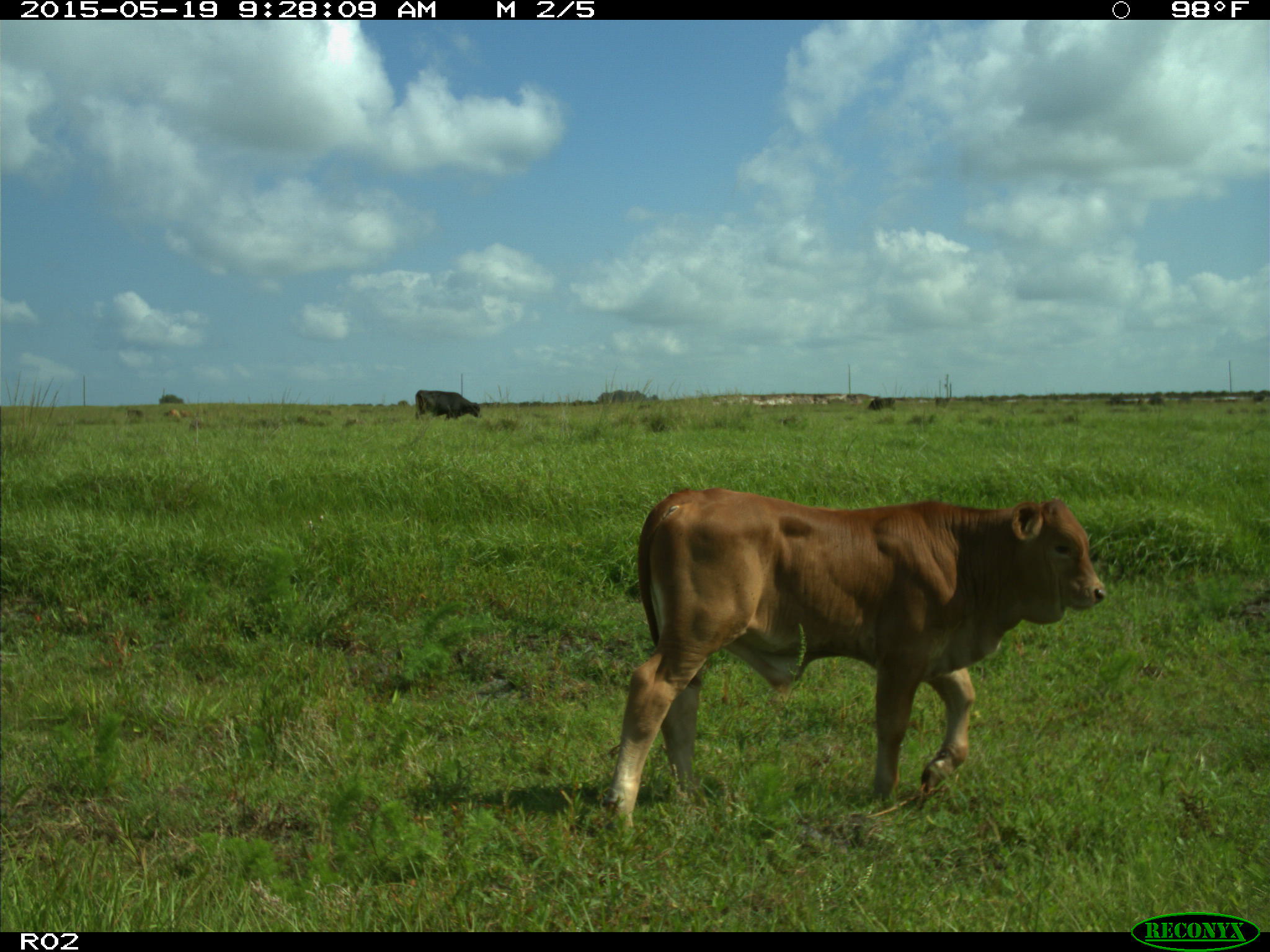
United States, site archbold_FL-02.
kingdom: Animalia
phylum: Chordata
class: Mammalia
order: Artiodactyla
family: Bovidae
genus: Bos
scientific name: Bos taurus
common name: domestic cow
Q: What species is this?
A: Bos taurus (domestic cow).